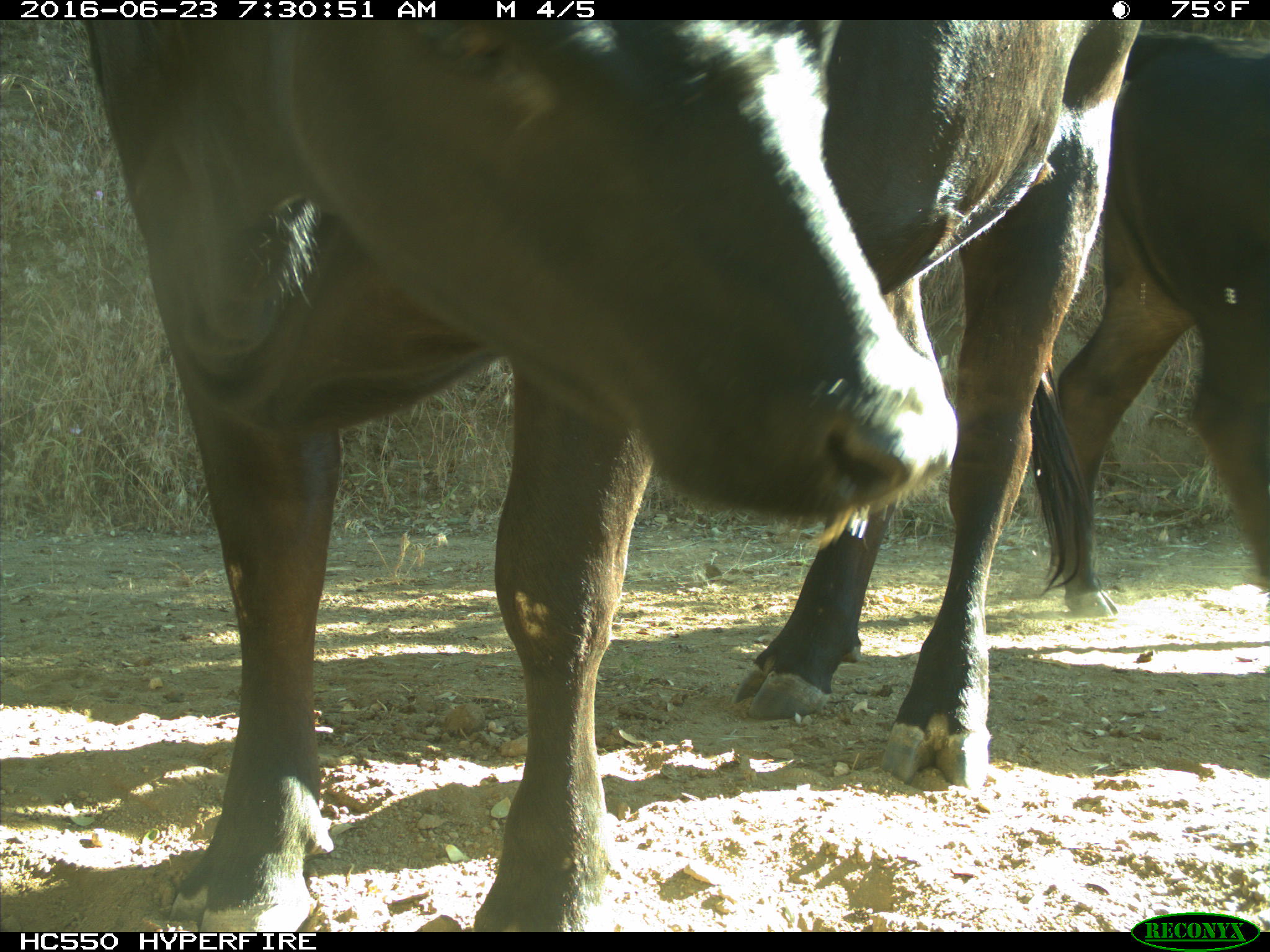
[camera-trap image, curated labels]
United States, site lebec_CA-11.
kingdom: Animalia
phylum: Chordata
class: Mammalia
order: Artiodactyla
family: Bovidae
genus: Bos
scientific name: Bos taurus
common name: domestic cow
Bos taurus (domestic cow).